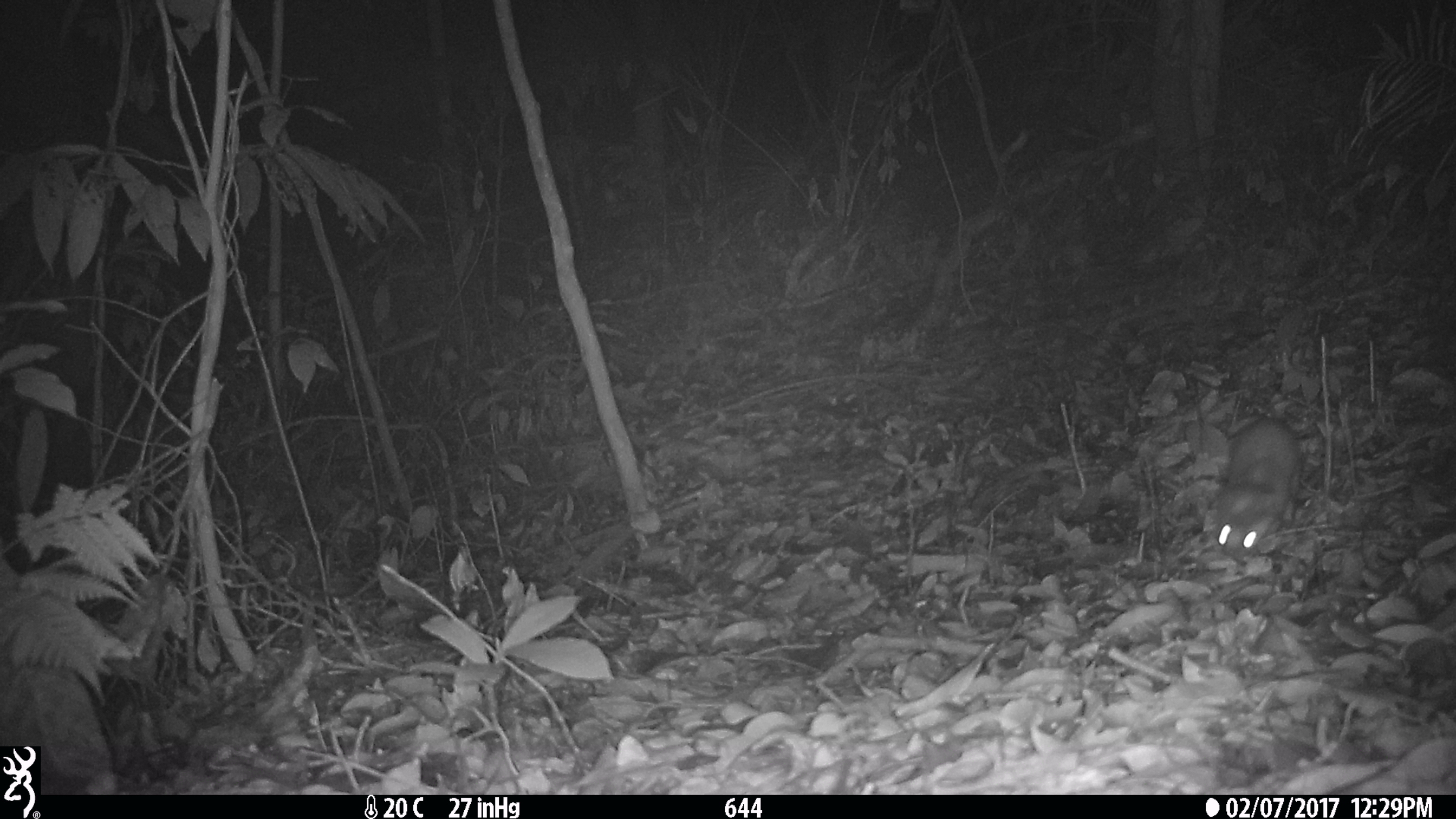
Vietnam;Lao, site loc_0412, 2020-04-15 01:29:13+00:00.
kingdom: Animalia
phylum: Chordata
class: Mammalia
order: Carnivora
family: Mustelidae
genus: Melogale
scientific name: Melogale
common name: ferret badger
Ferret badger (Melogale). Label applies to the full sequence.